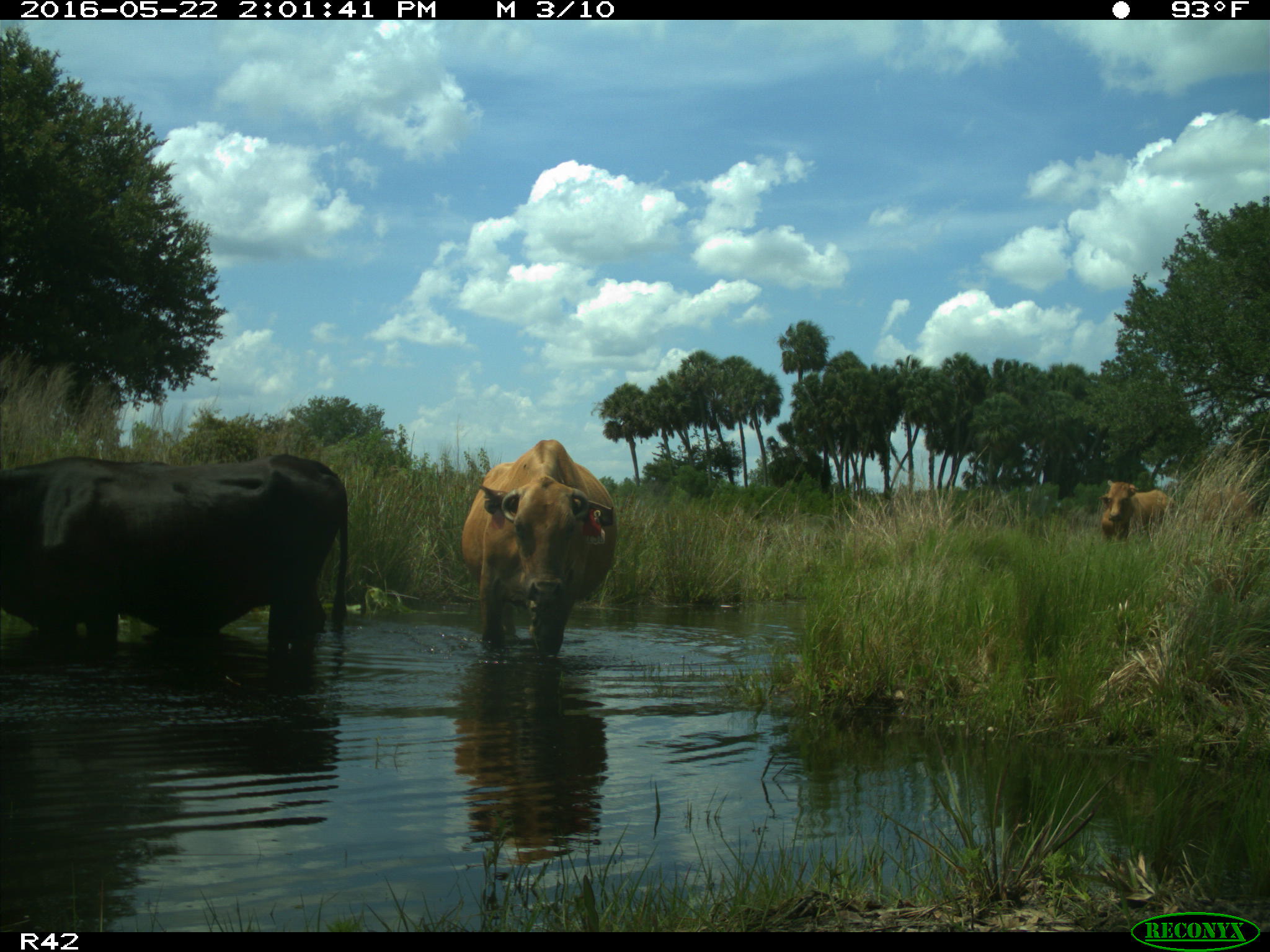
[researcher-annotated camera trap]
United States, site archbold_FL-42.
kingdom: Animalia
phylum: Chordata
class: Mammalia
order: Artiodactyla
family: Bovidae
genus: Bos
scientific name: Bos taurus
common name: domestic cow